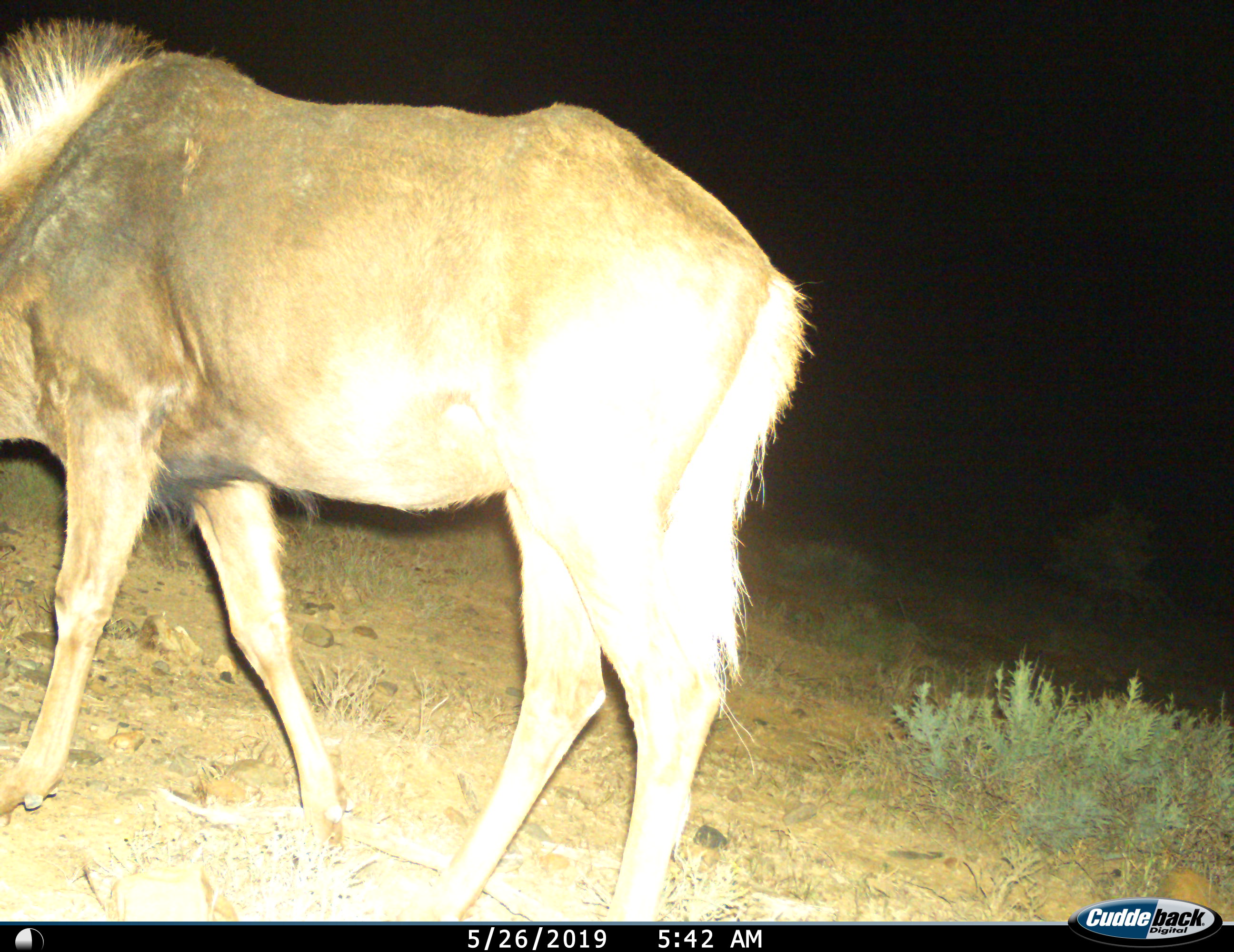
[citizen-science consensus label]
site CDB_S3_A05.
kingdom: Animalia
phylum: Chordata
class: Mammalia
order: Artiodactyla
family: Bovidae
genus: Connochaetes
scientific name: Connochaetes gnou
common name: black wildebeest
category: wildebeestblack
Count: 1.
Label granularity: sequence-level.